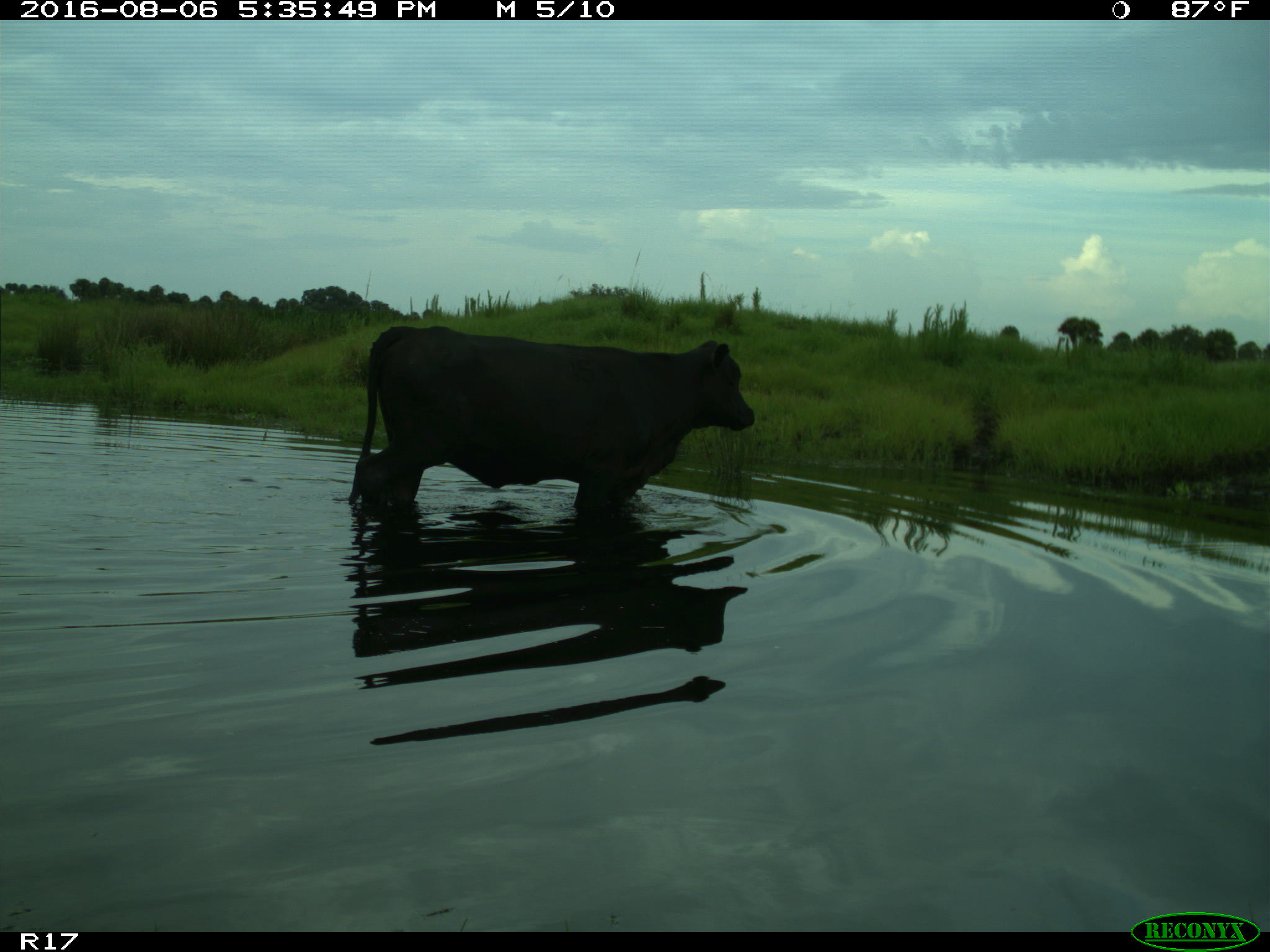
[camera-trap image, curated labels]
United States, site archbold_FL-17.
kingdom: Animalia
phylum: Chordata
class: Mammalia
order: Artiodactyla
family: Bovidae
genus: Bos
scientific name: Bos taurus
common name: domestic cow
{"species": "Bos taurus (domestic cow)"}